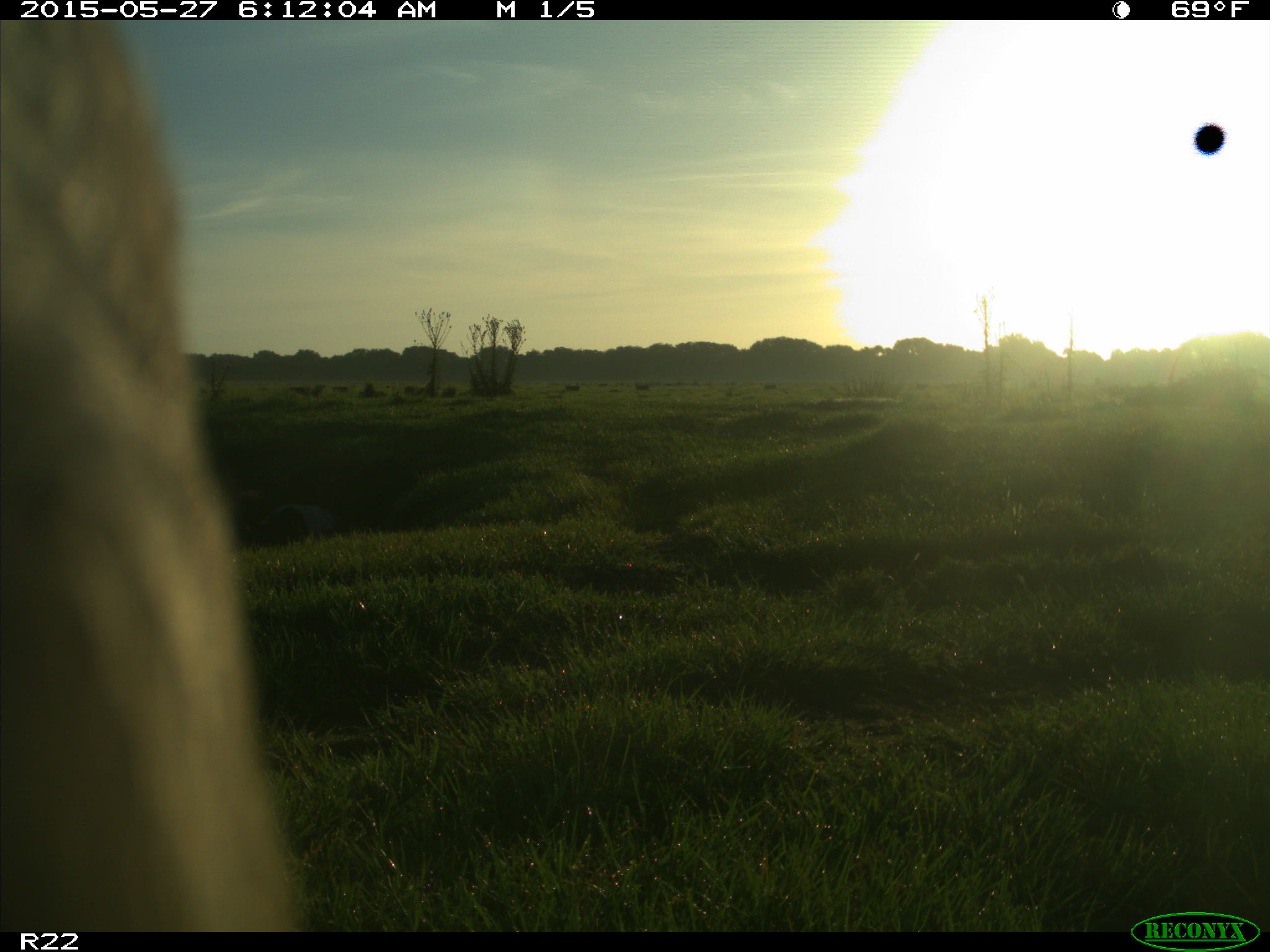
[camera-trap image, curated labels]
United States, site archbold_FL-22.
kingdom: Animalia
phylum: Chordata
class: Mammalia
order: Artiodactyla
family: Bovidae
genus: Bos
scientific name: Bos taurus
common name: domestic cow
Bos taurus (domestic cow).